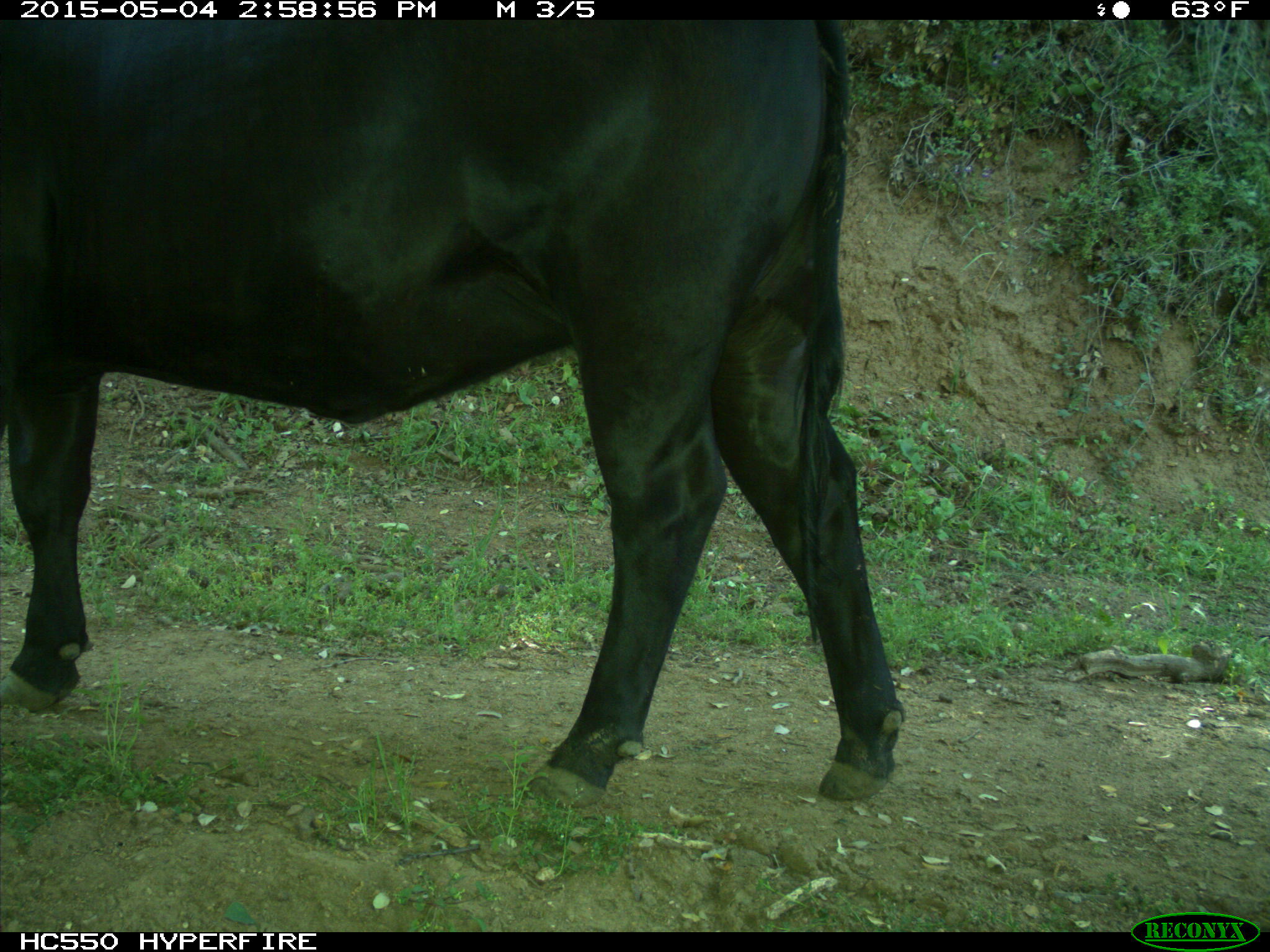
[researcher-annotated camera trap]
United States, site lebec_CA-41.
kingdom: Animalia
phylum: Chordata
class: Mammalia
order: Artiodactyla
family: Bovidae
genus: Bos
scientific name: Bos taurus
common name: domestic cow